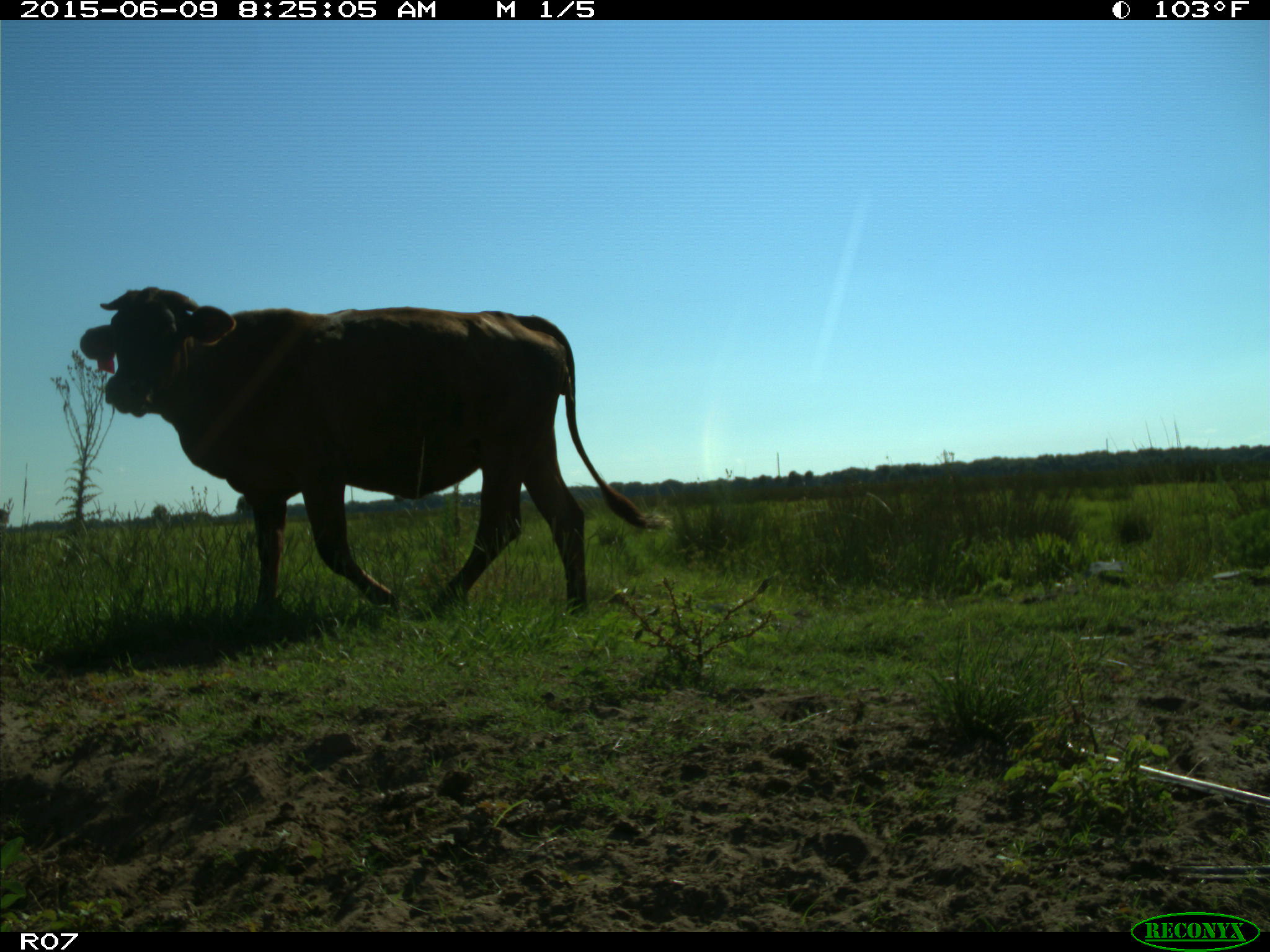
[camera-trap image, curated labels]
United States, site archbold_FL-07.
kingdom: Animalia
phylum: Chordata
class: Mammalia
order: Artiodactyla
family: Bovidae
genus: Bos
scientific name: Bos taurus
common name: domestic cow